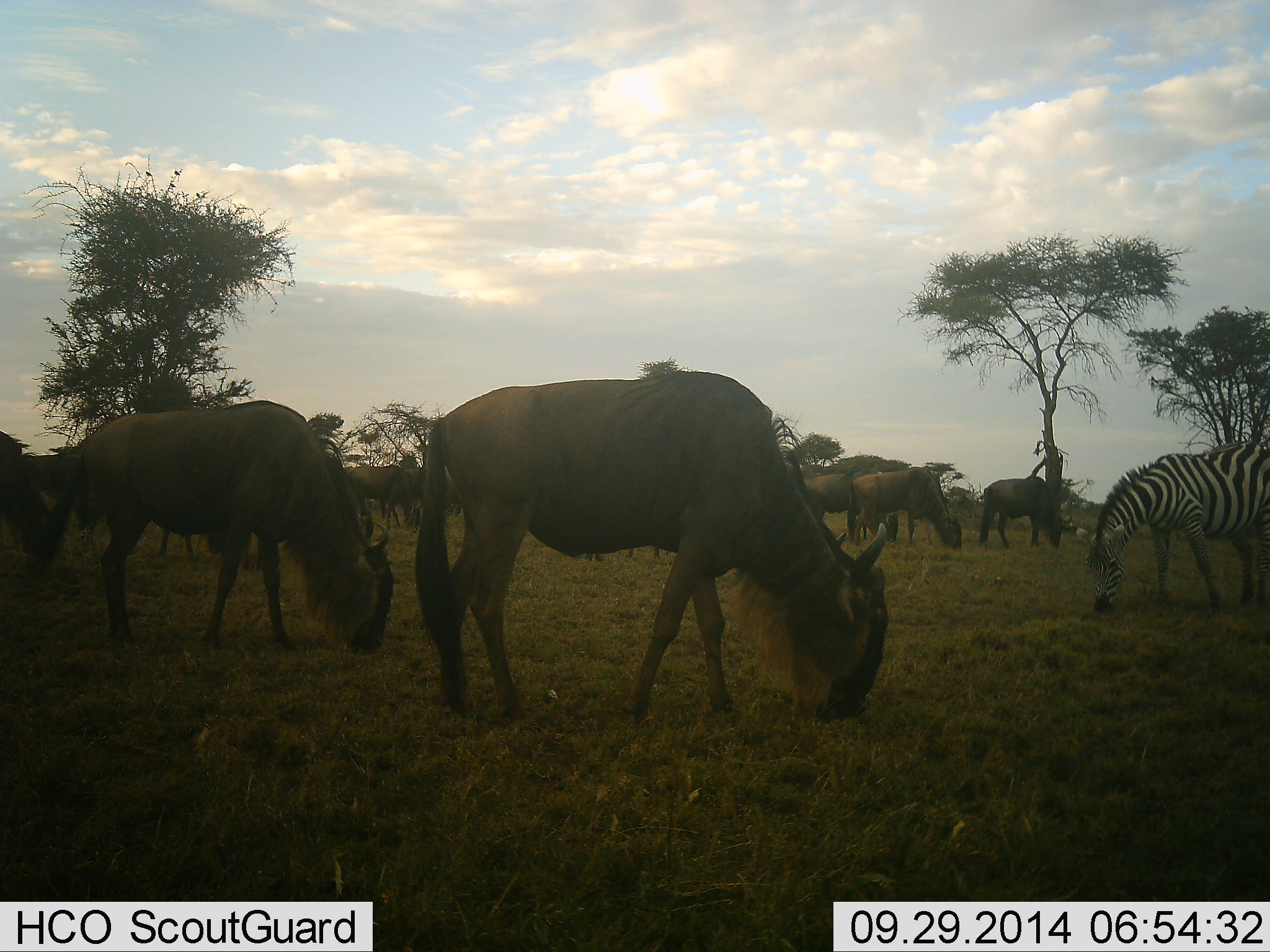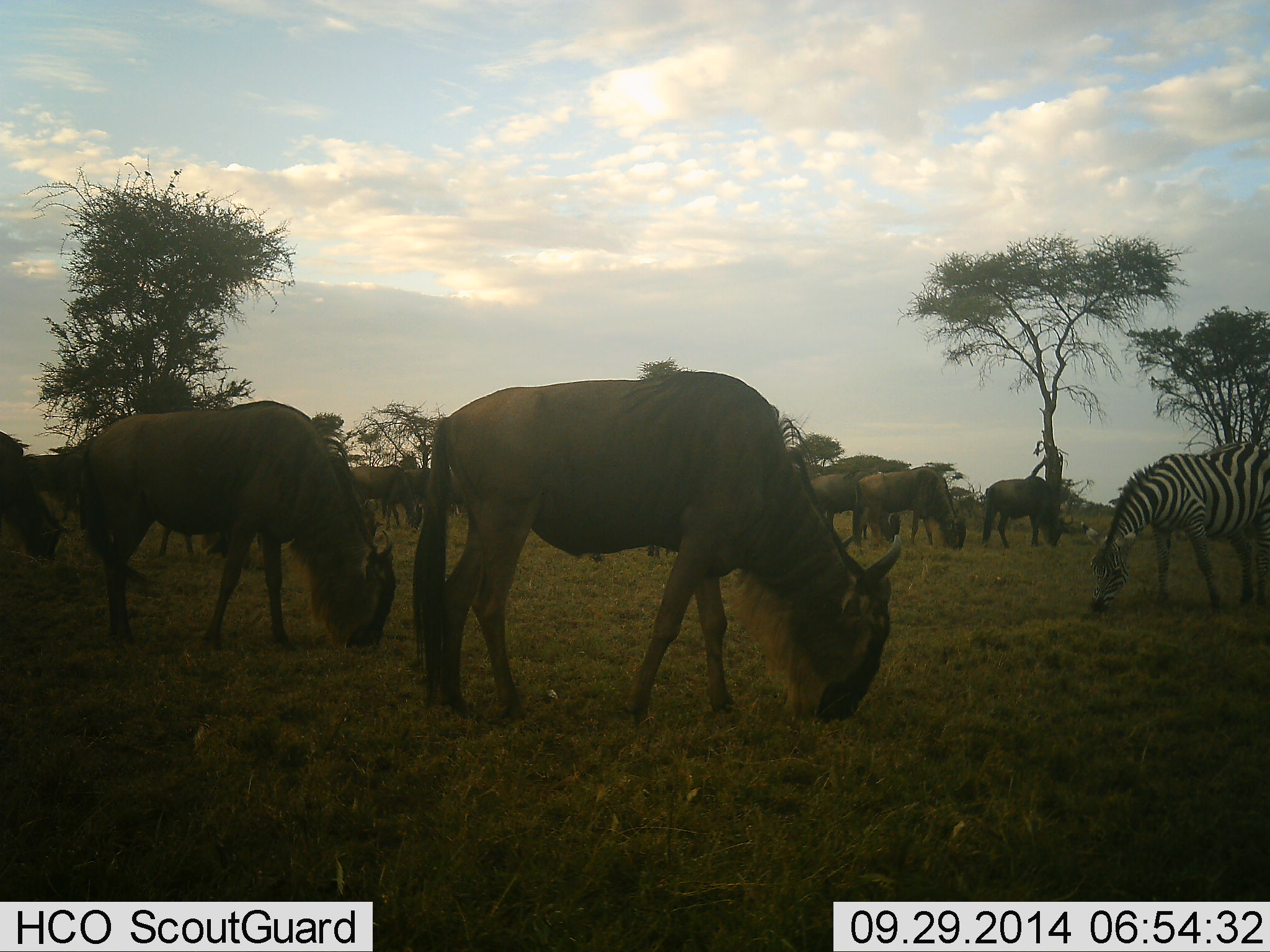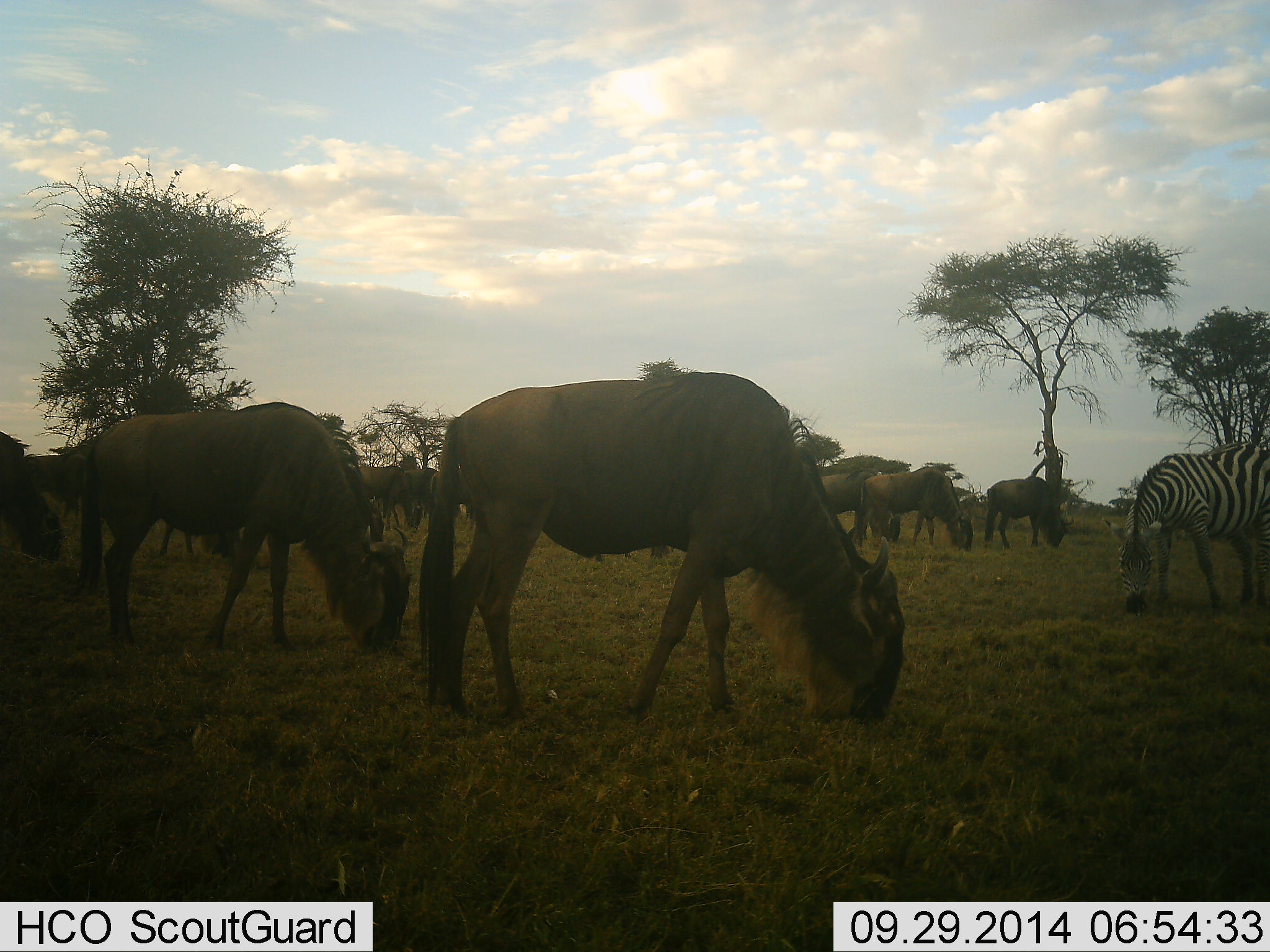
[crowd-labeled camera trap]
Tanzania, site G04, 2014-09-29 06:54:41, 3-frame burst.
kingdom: Animalia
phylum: Chordata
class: Mammalia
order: Artiodactyla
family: Bovidae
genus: Connochaetes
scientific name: Connochaetes taurinus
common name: blue wildebeest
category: wildebeest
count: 11-50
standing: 0%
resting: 0%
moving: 10%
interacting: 0%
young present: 0%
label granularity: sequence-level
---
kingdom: Animalia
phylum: Chordata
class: Mammalia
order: Perissodactyla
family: Equidae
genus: Equus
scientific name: Equus quagga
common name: plains zebra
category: zebra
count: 1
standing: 0%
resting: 0%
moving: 0%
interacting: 0%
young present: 0%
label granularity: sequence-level